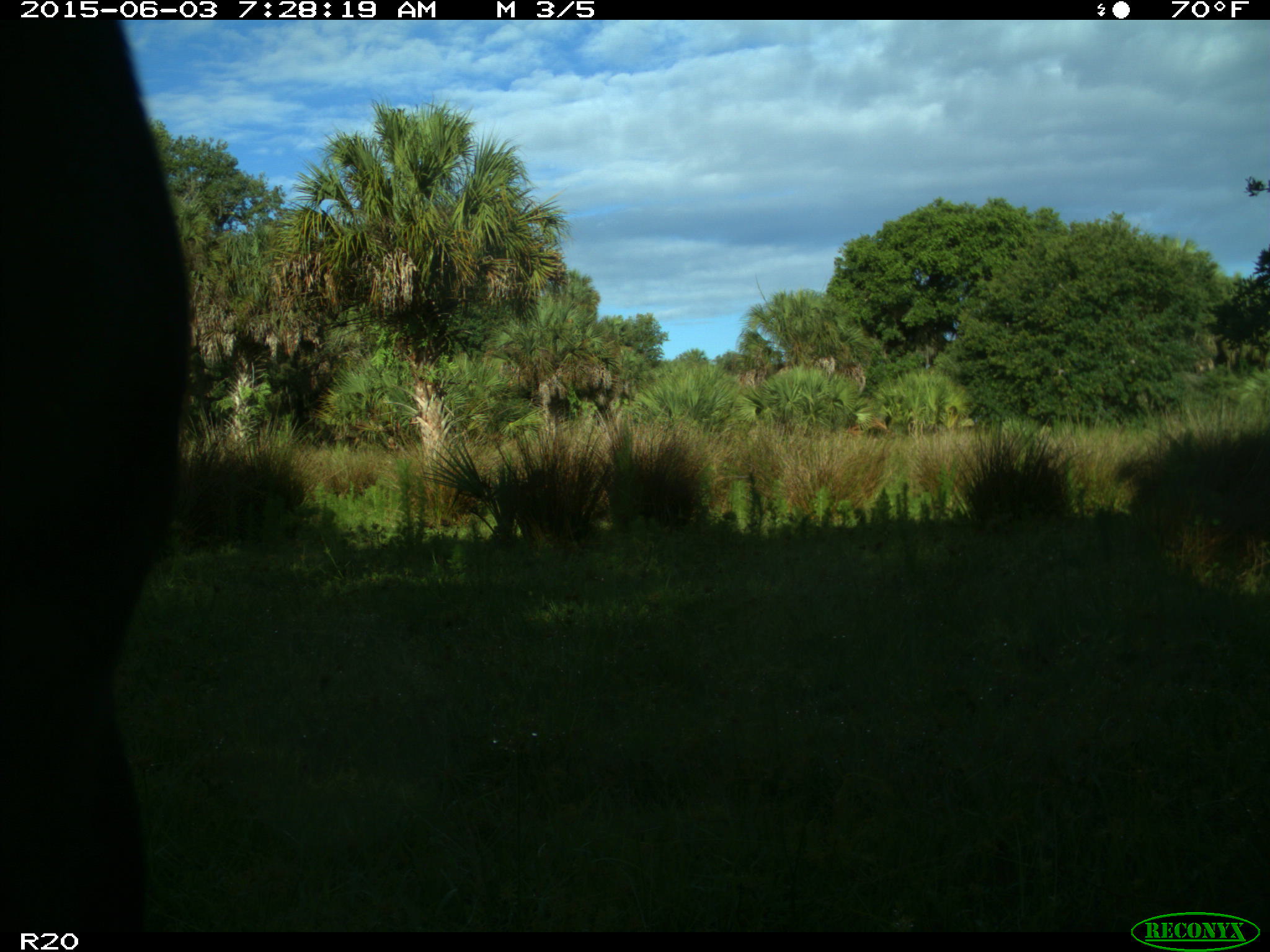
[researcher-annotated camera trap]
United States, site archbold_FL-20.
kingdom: Animalia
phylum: Chordata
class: Mammalia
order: Artiodactyla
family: Bovidae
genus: Bos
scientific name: Bos taurus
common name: domestic cow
Bos taurus (domestic cow).